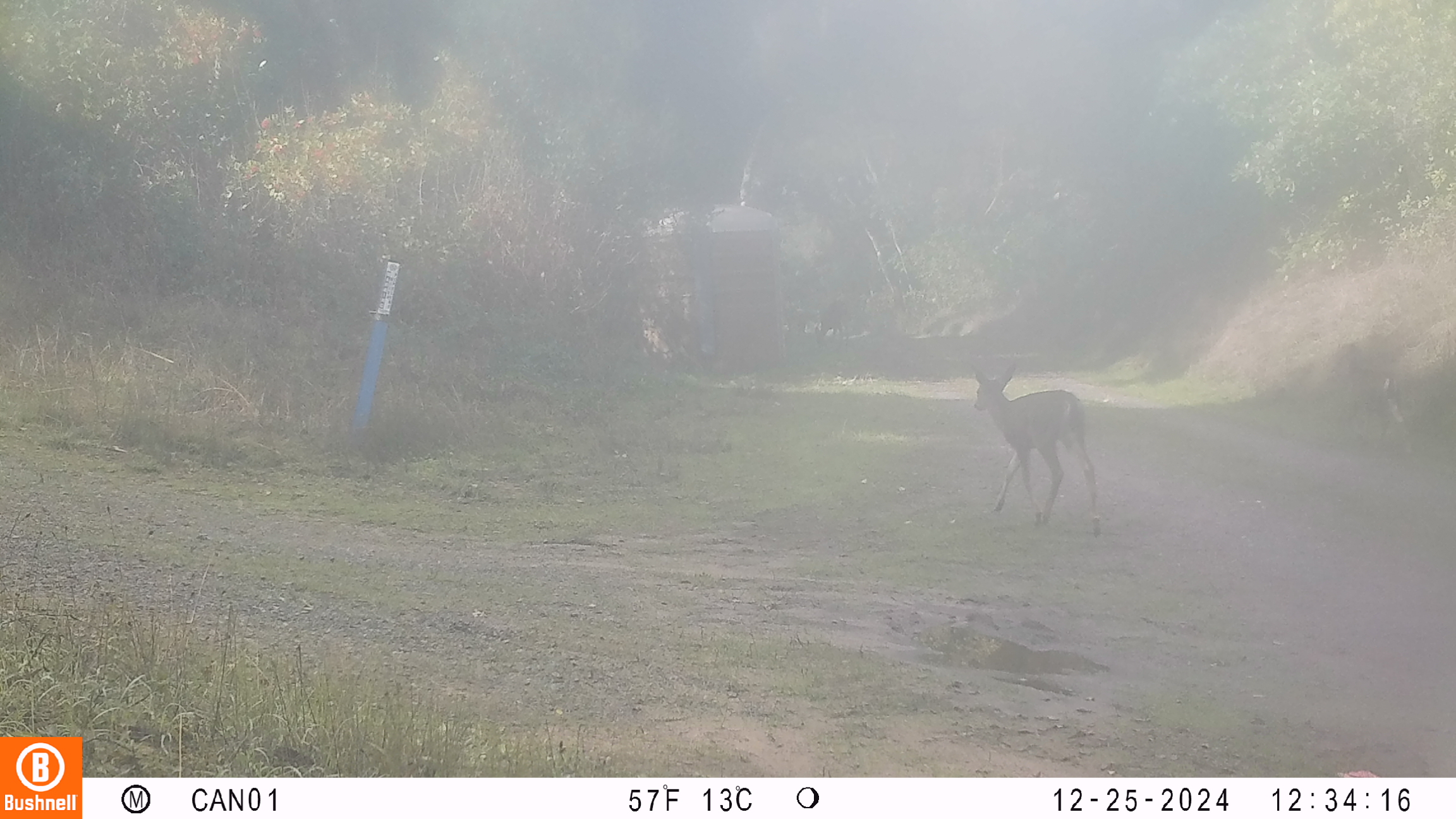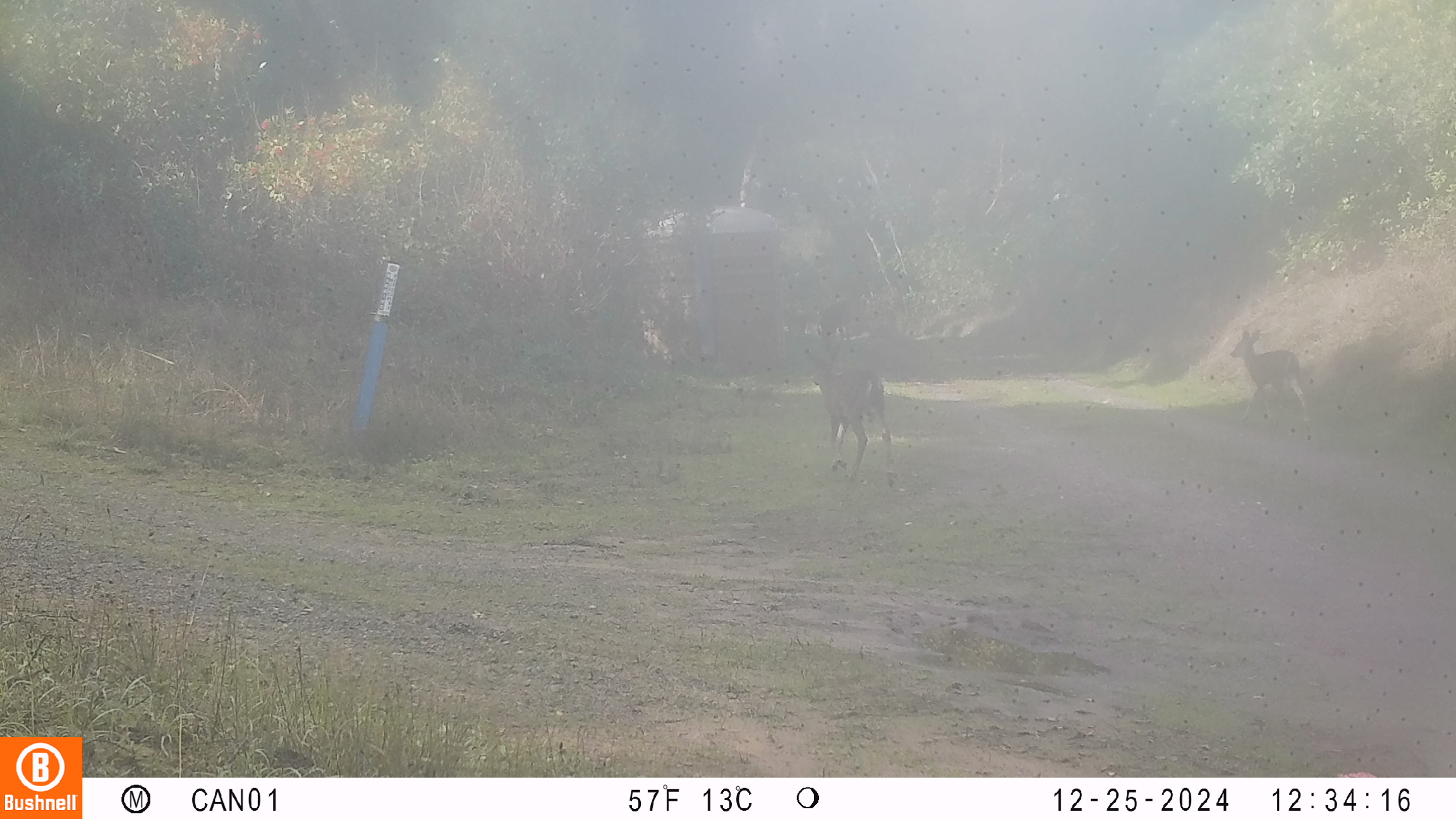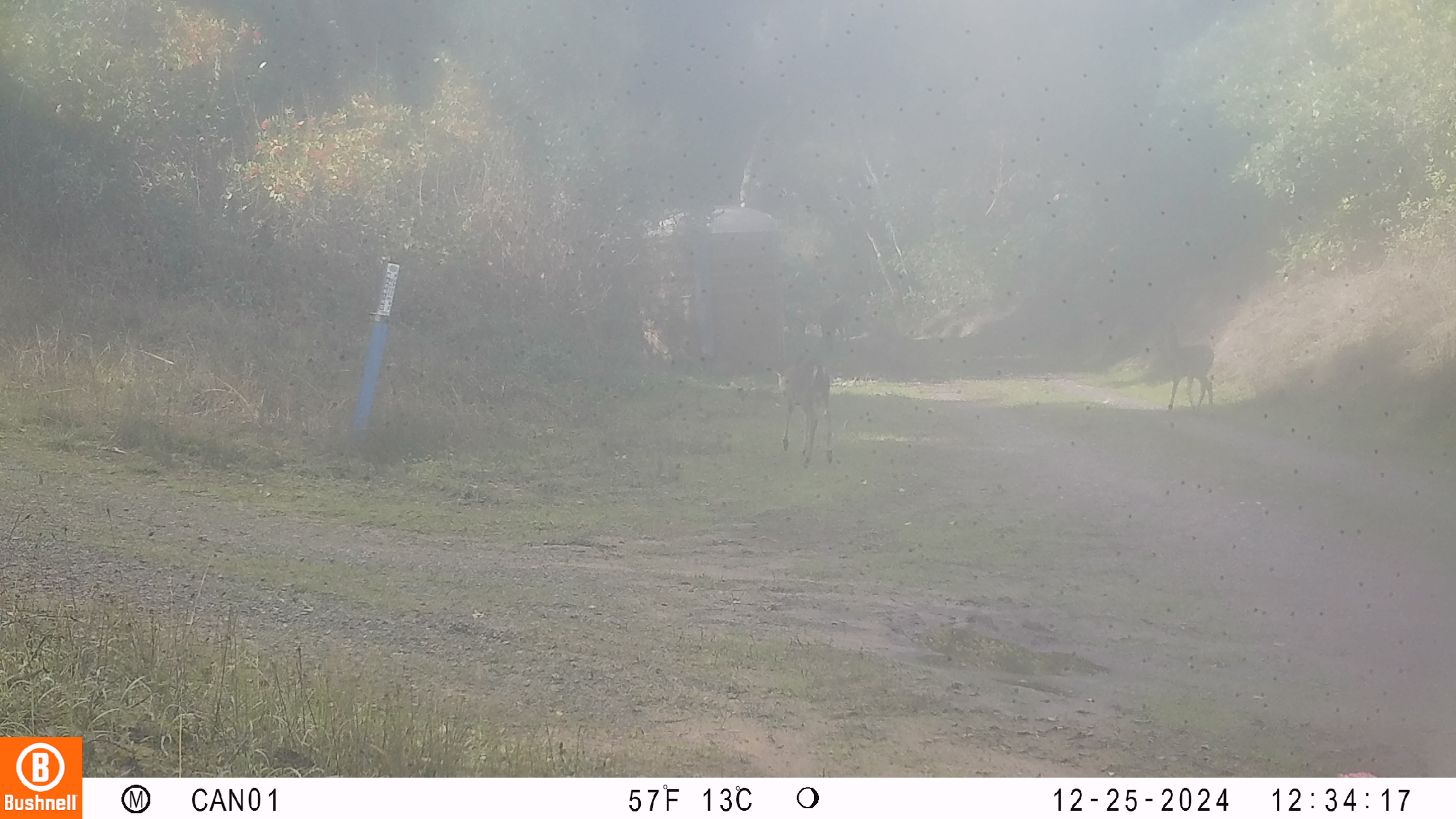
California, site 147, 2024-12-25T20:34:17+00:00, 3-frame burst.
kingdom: Animalia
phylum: Chordata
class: Mammalia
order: Artiodactyla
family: Cervidae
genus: Odocoileus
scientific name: Odocoileus hemionus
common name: mule deer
Mule deer (Odocoileus hemionus).